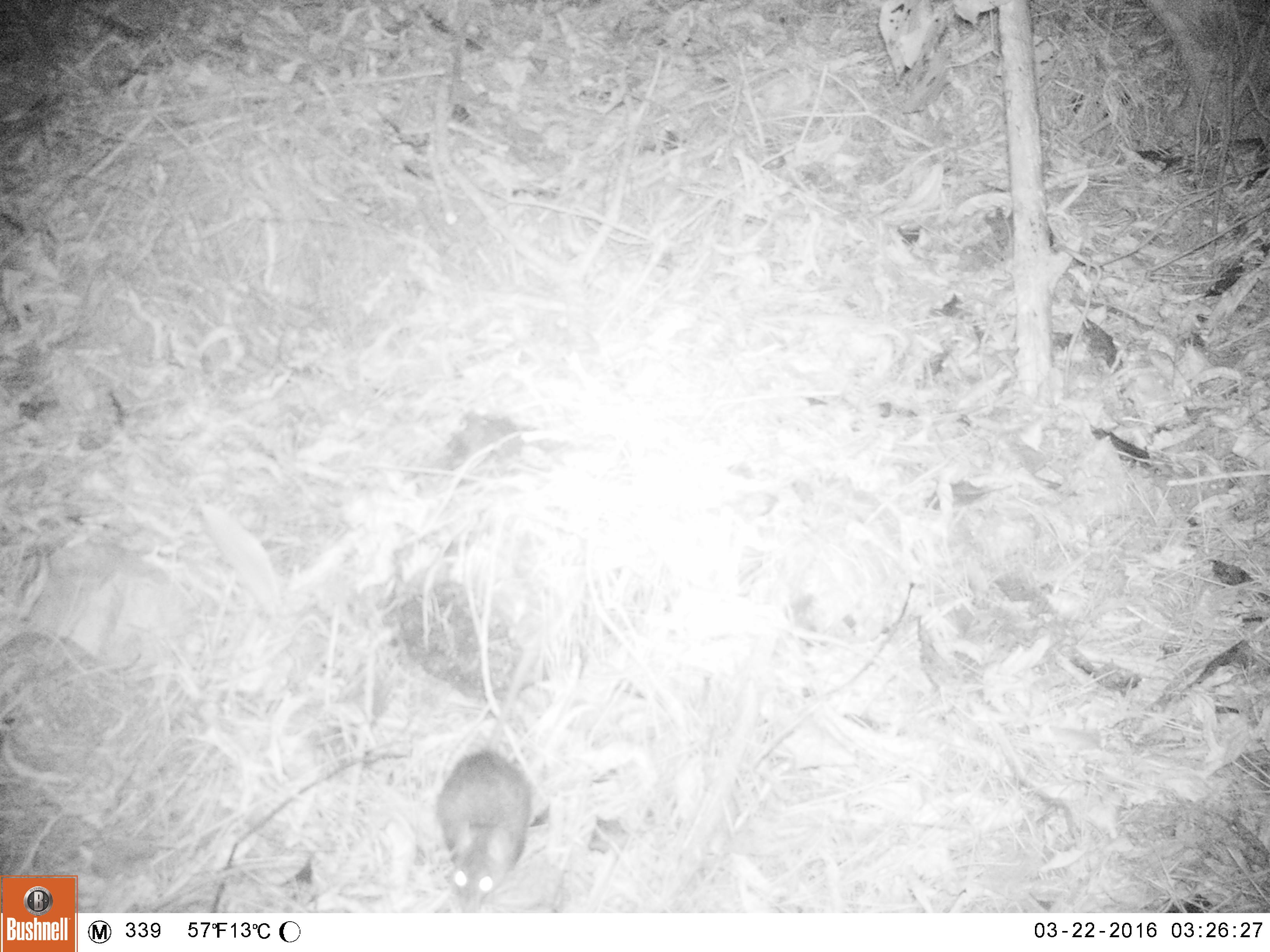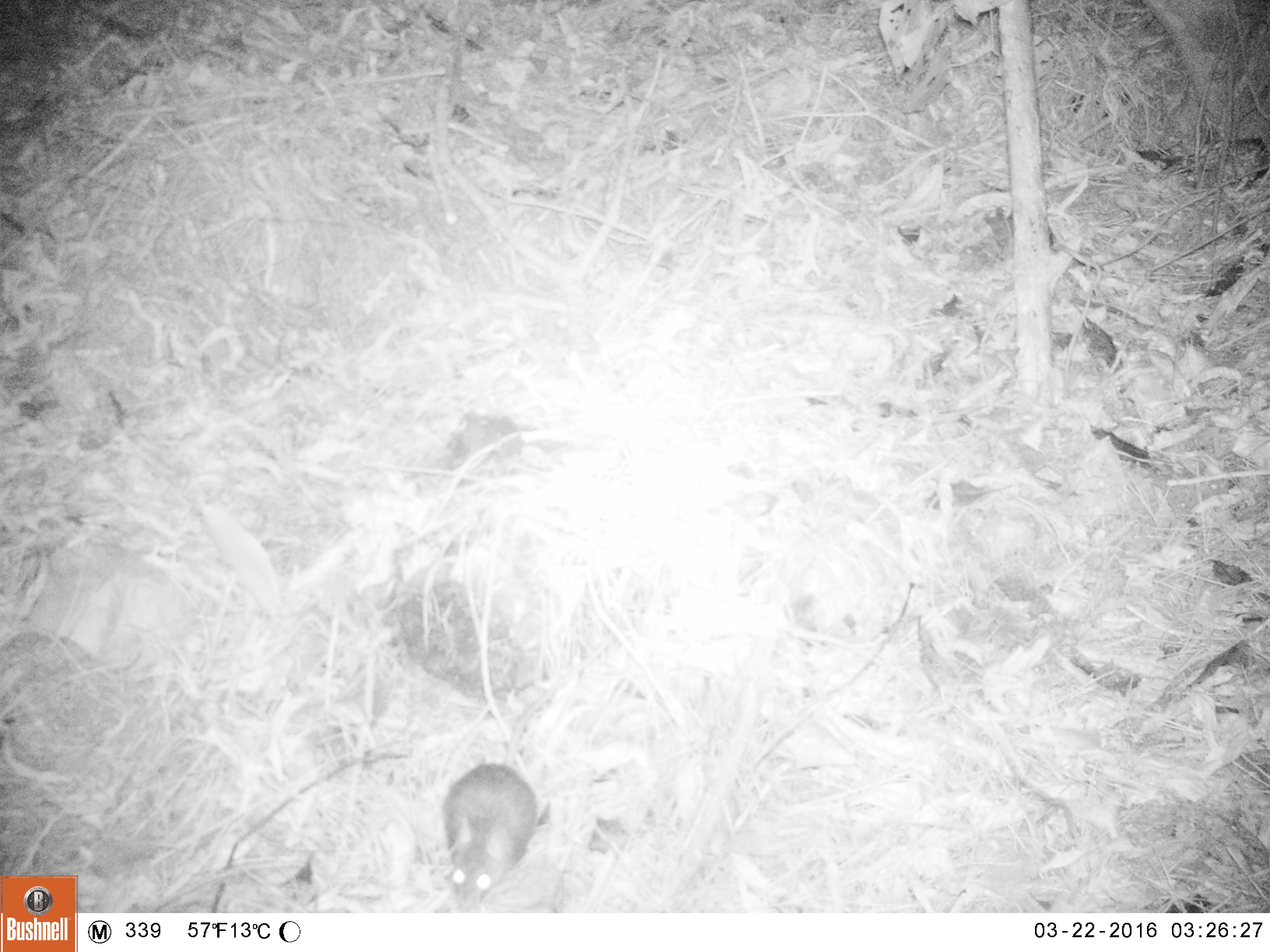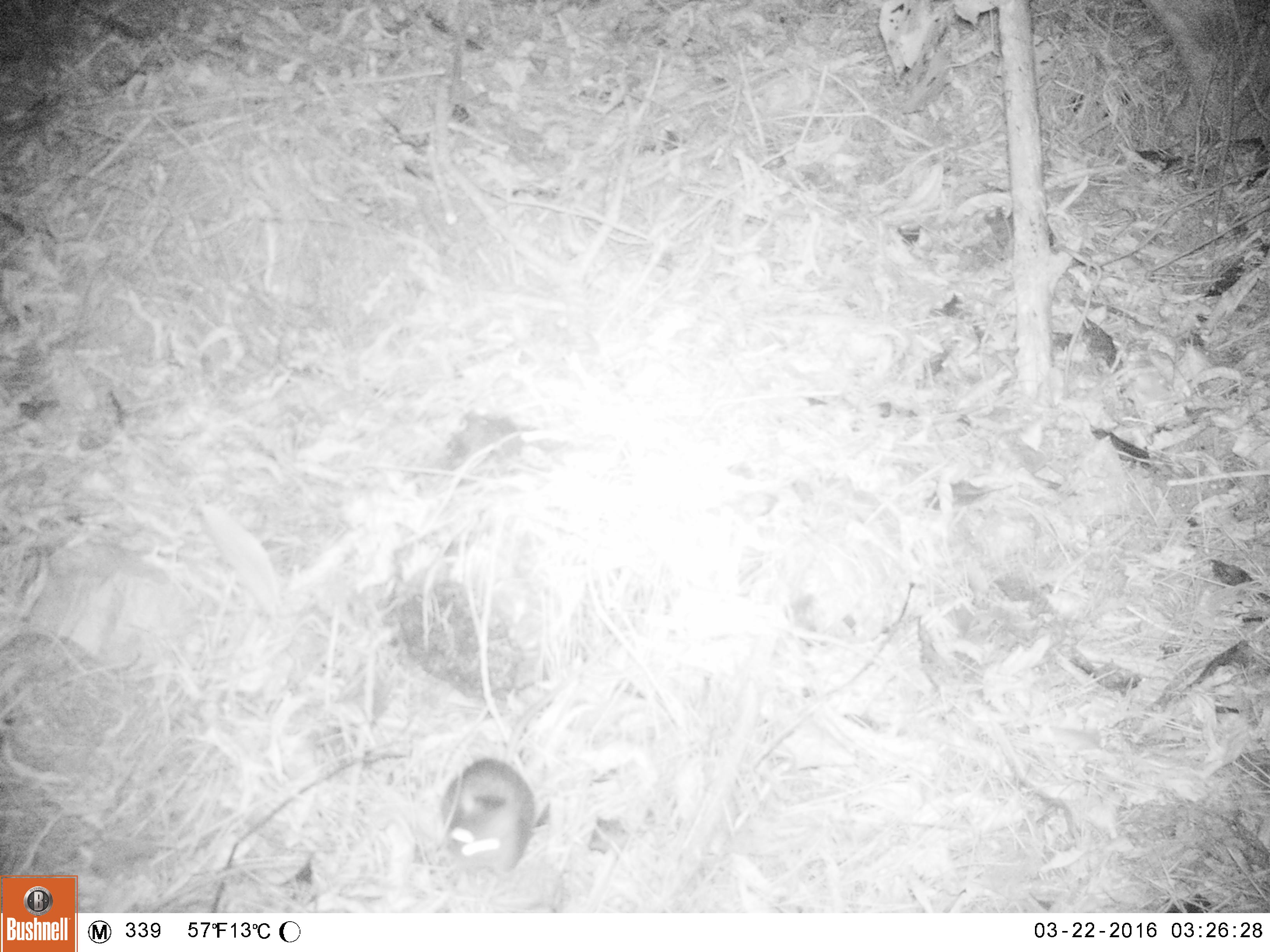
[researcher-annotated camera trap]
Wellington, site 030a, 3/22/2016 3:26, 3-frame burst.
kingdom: Animalia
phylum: Chordata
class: Mammalia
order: Rodentia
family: Muridae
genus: Rattus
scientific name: Rattus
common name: rat